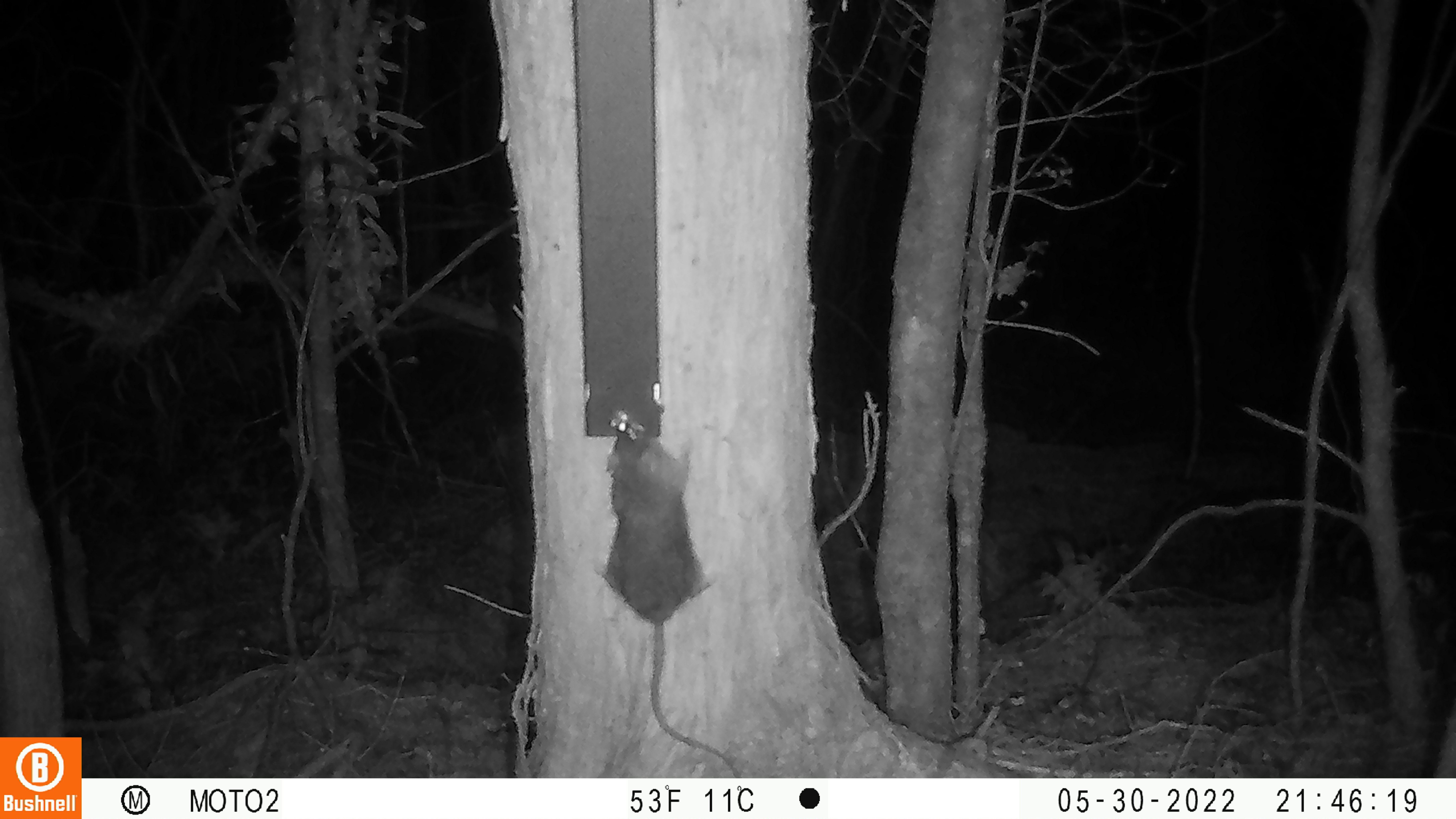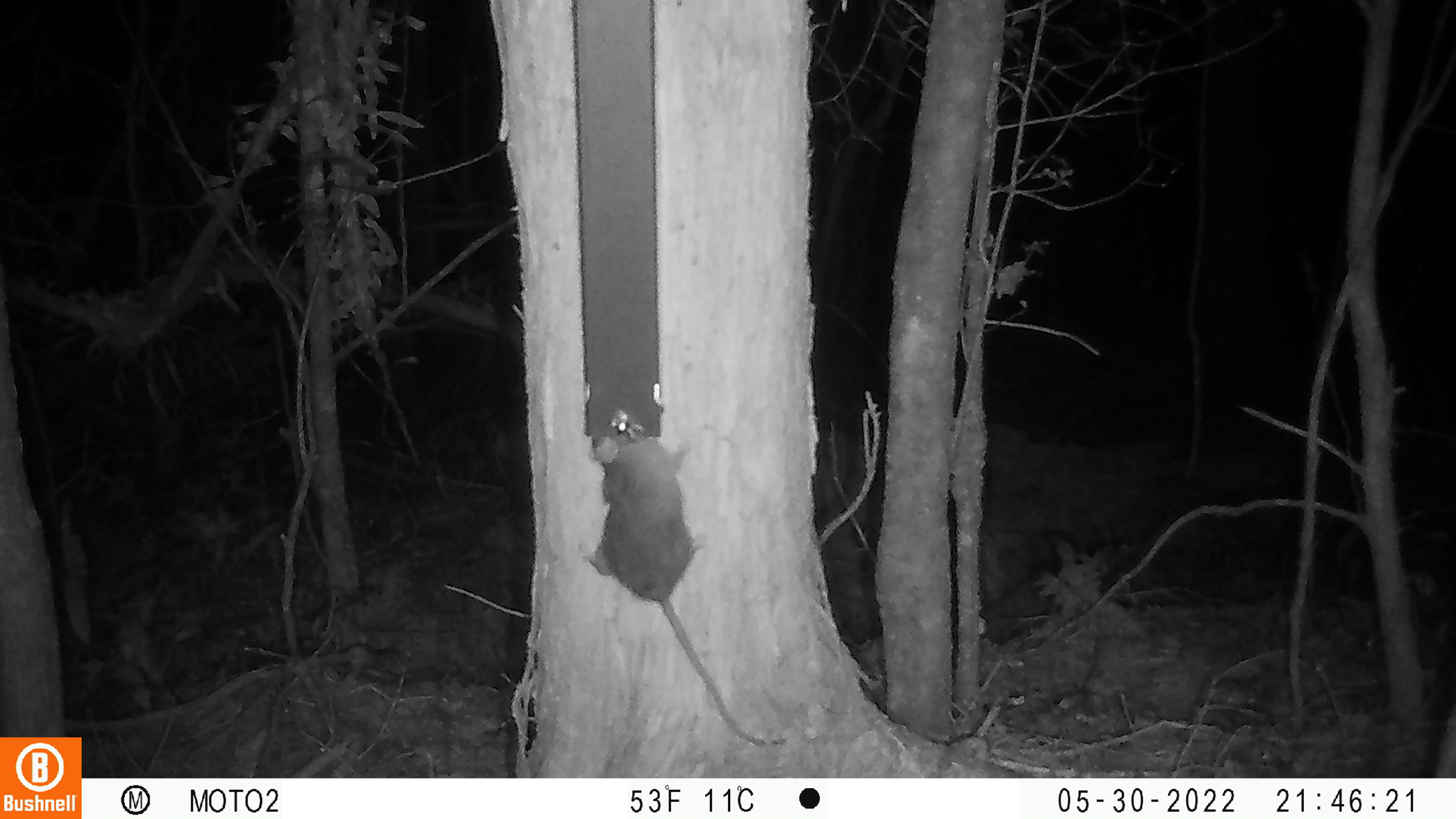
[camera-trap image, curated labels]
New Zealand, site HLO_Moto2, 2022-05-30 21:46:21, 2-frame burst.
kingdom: Animalia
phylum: Chordata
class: Mammalia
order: Rodentia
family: Muridae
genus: Rattus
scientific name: Rattus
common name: rat